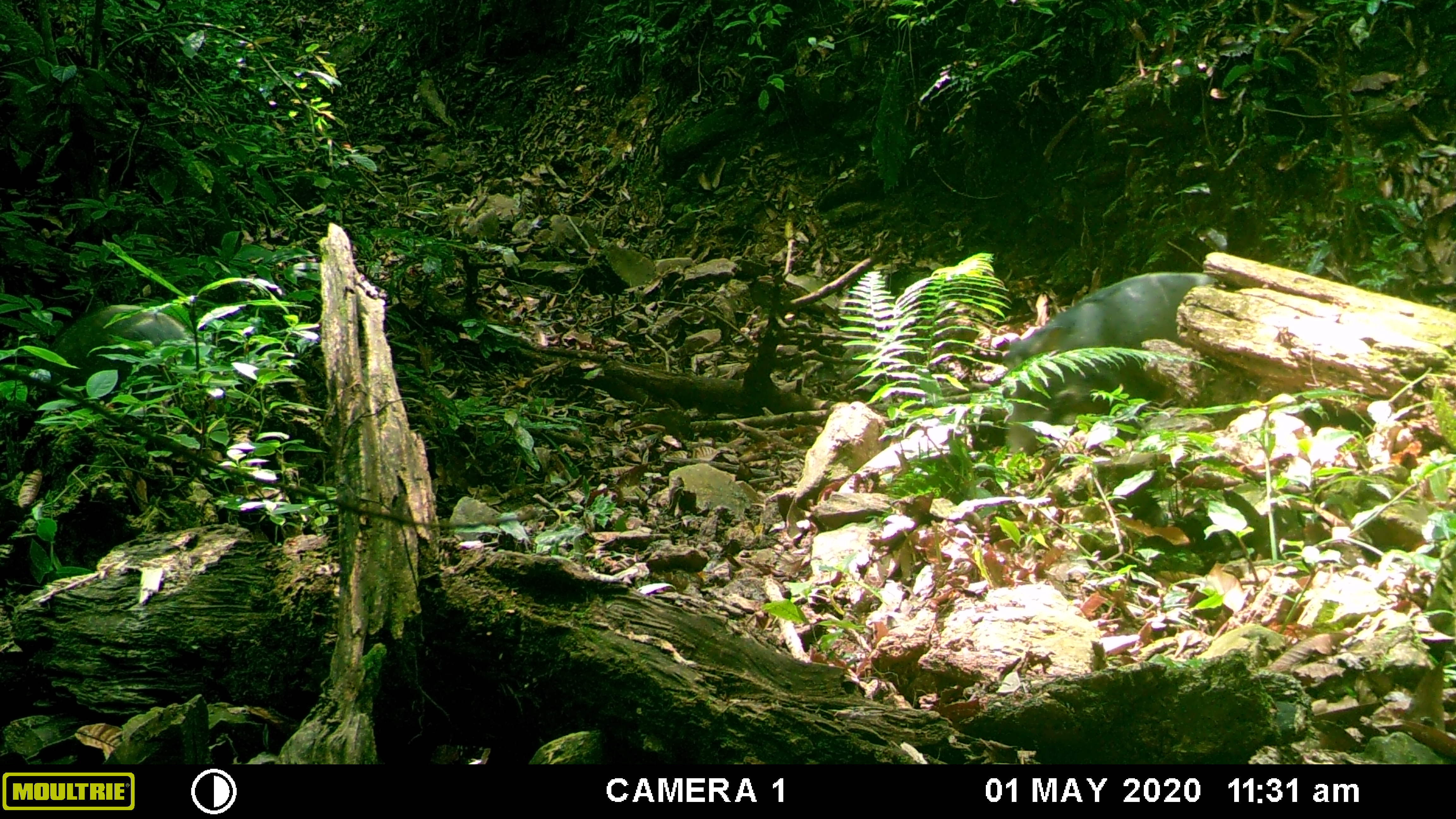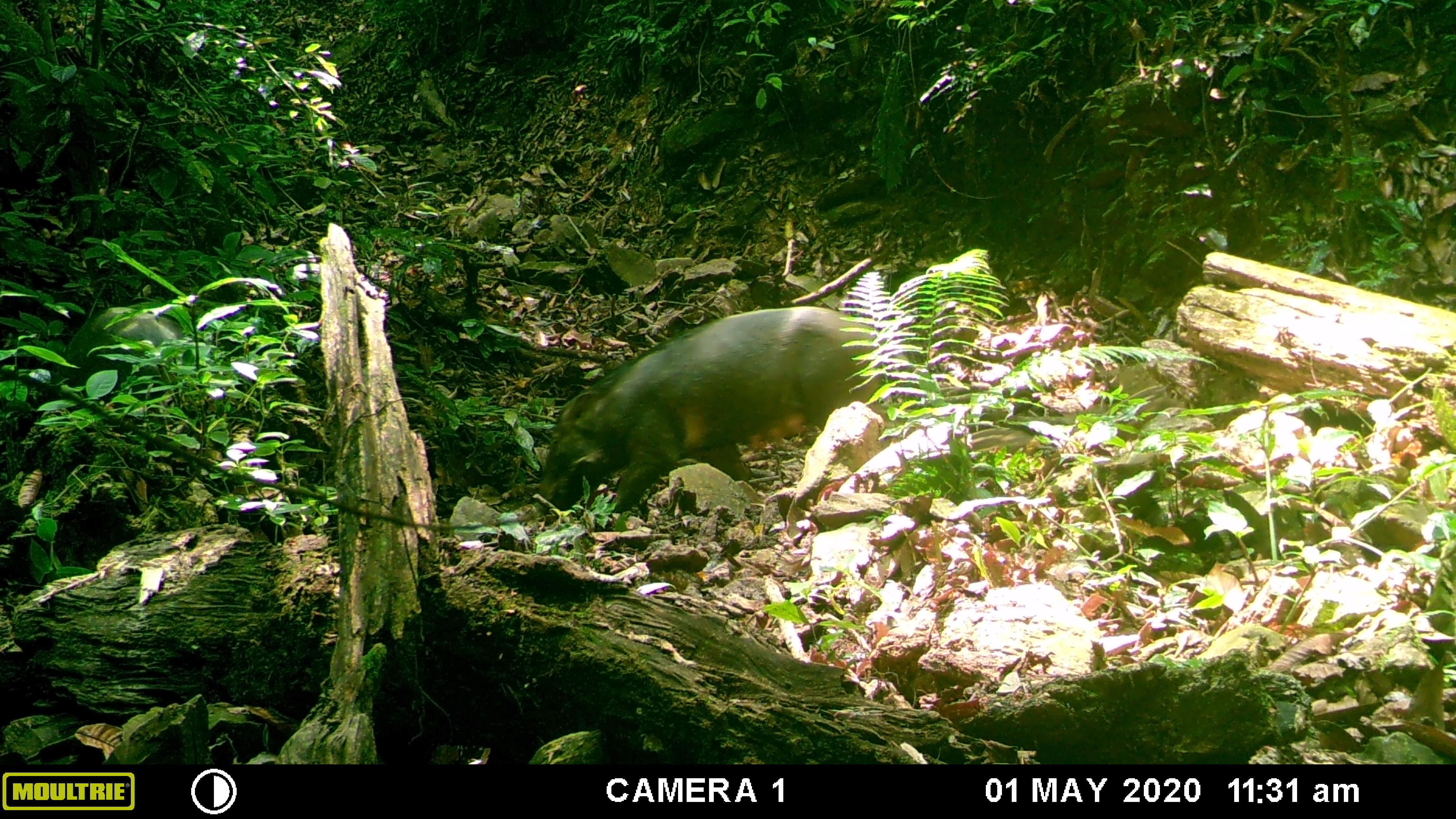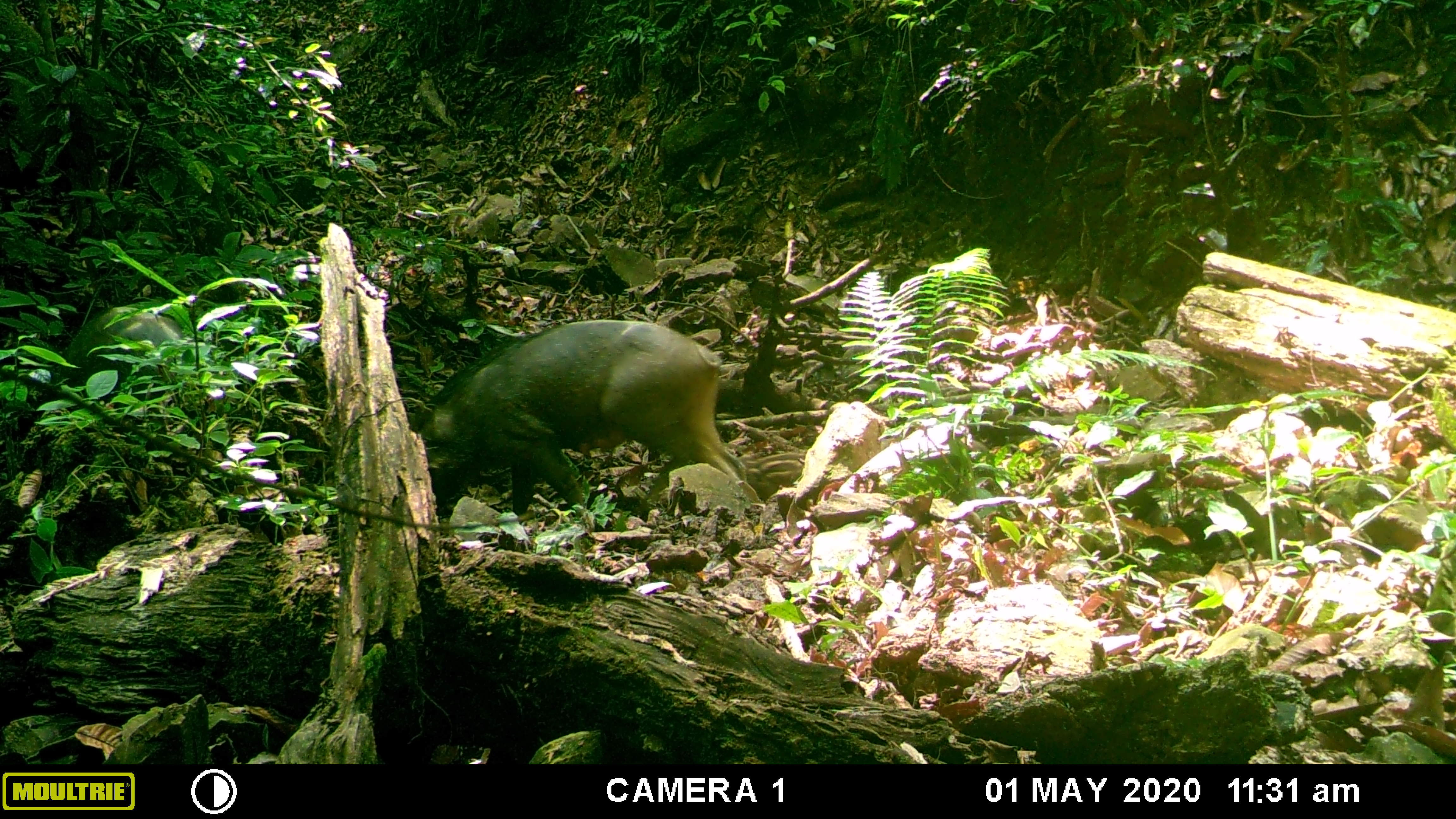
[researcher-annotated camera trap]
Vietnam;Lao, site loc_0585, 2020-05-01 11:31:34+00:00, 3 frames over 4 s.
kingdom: Animalia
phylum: Chordata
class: Mammalia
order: Artiodactyla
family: Suidae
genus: Sus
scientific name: Sus scrofa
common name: eurasian wild pig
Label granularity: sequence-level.